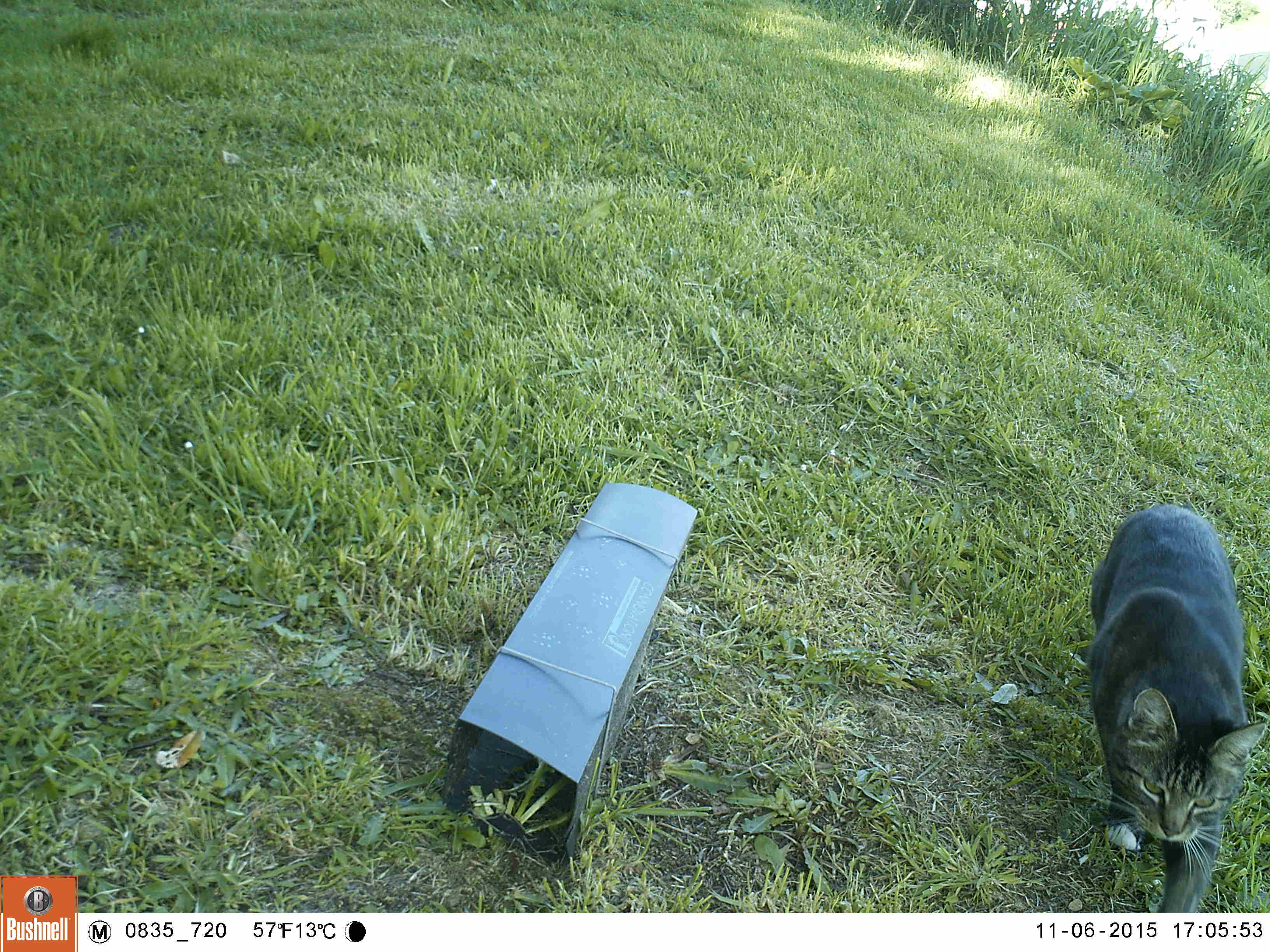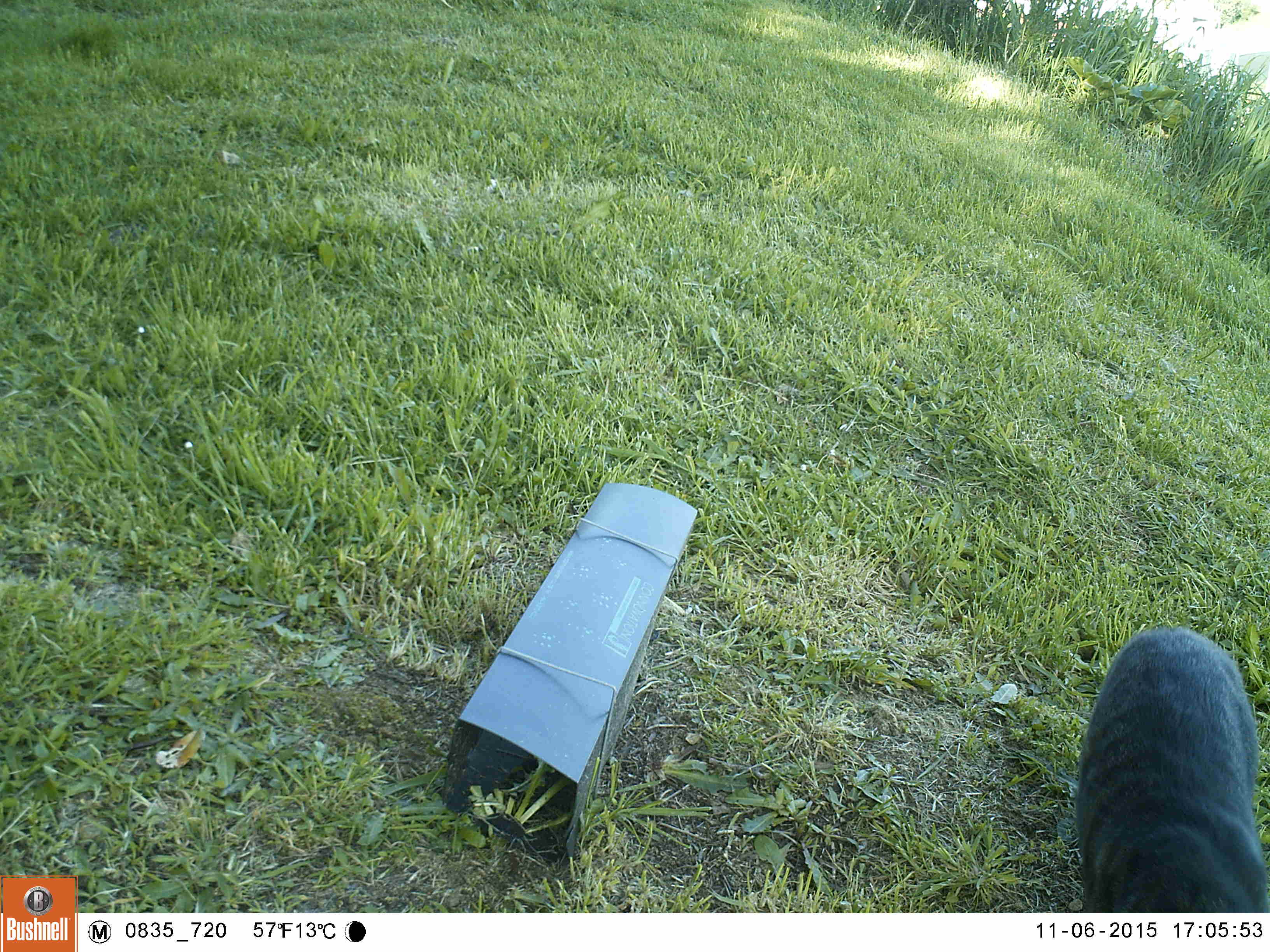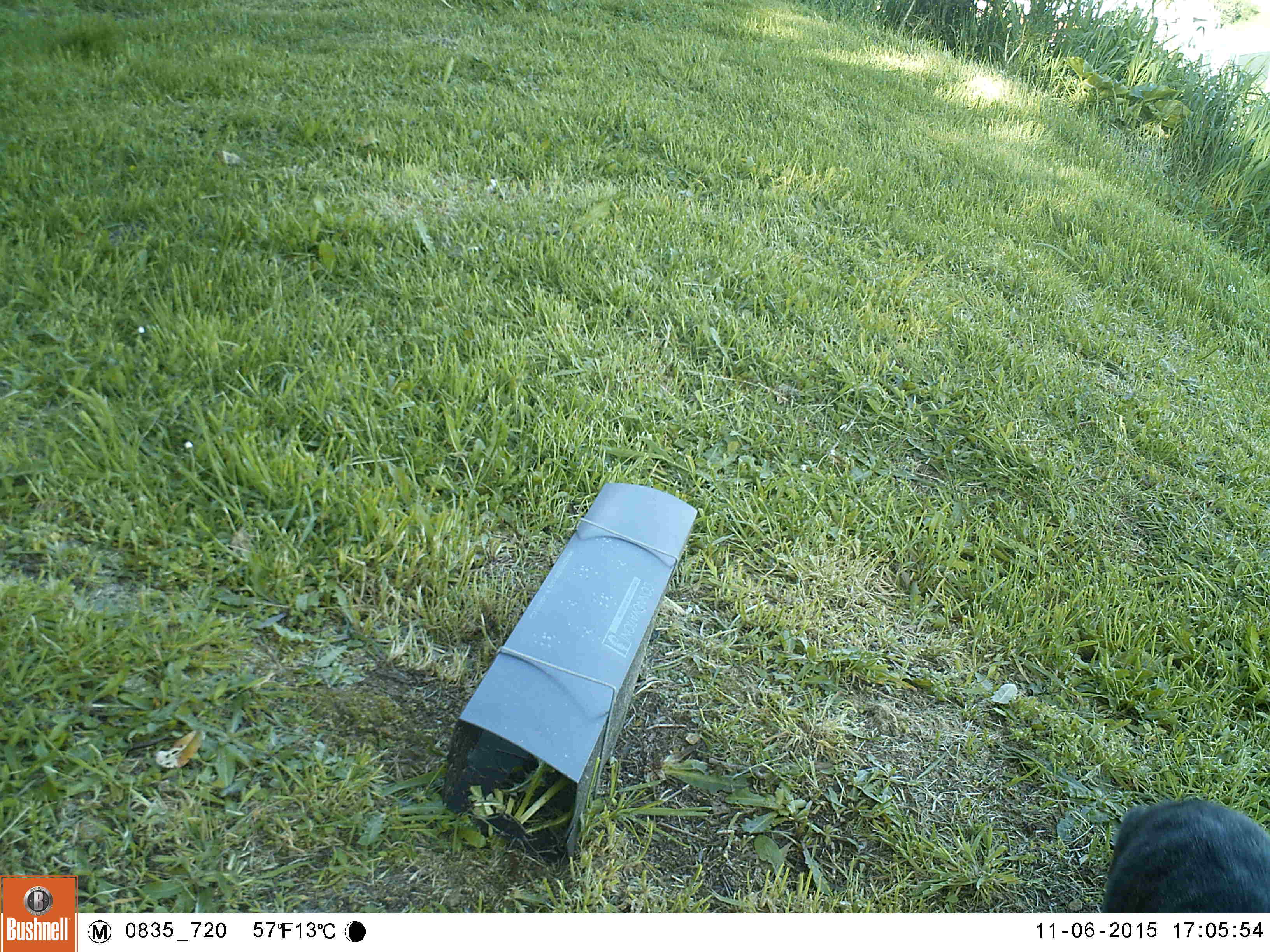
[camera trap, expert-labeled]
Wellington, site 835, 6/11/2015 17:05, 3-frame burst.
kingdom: Animalia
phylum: Chordata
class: Mammalia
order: Carnivora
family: Felidae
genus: Felis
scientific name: Felis catus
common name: cat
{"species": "cat (Felis catus)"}